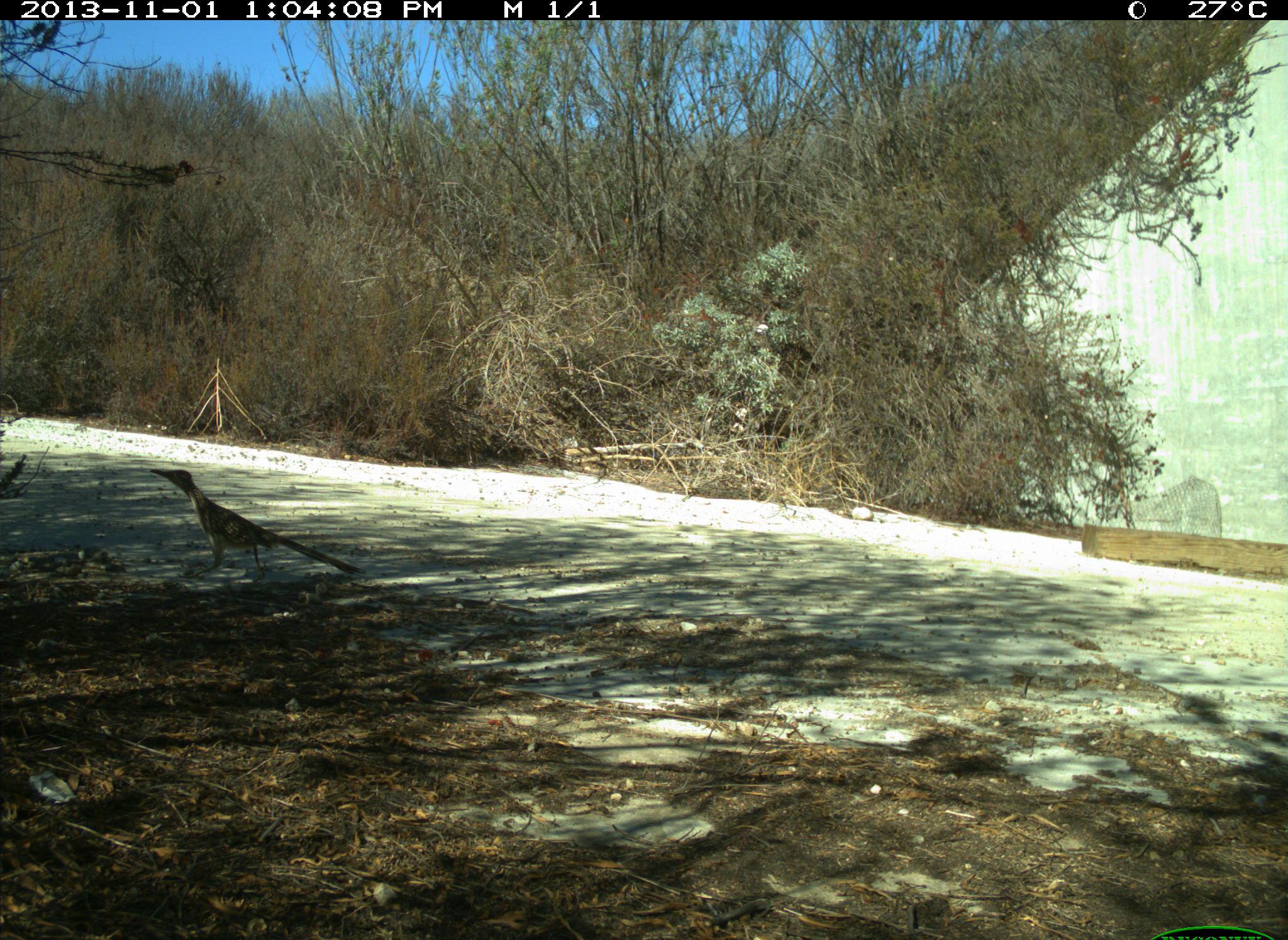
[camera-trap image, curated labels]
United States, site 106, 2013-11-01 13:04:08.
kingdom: Animalia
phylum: Chordata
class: Aves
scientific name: Aves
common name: bird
Bird (Aves).